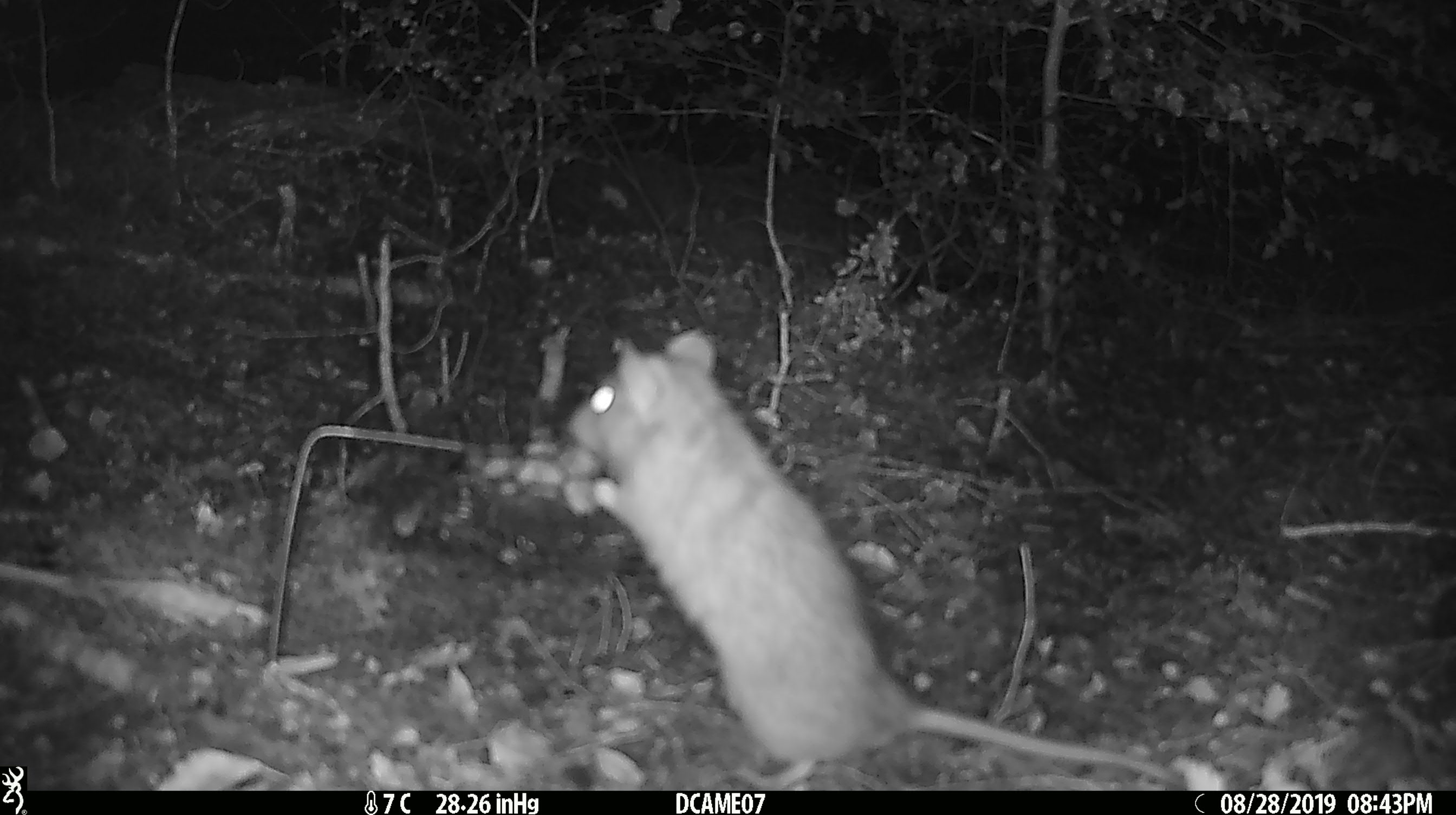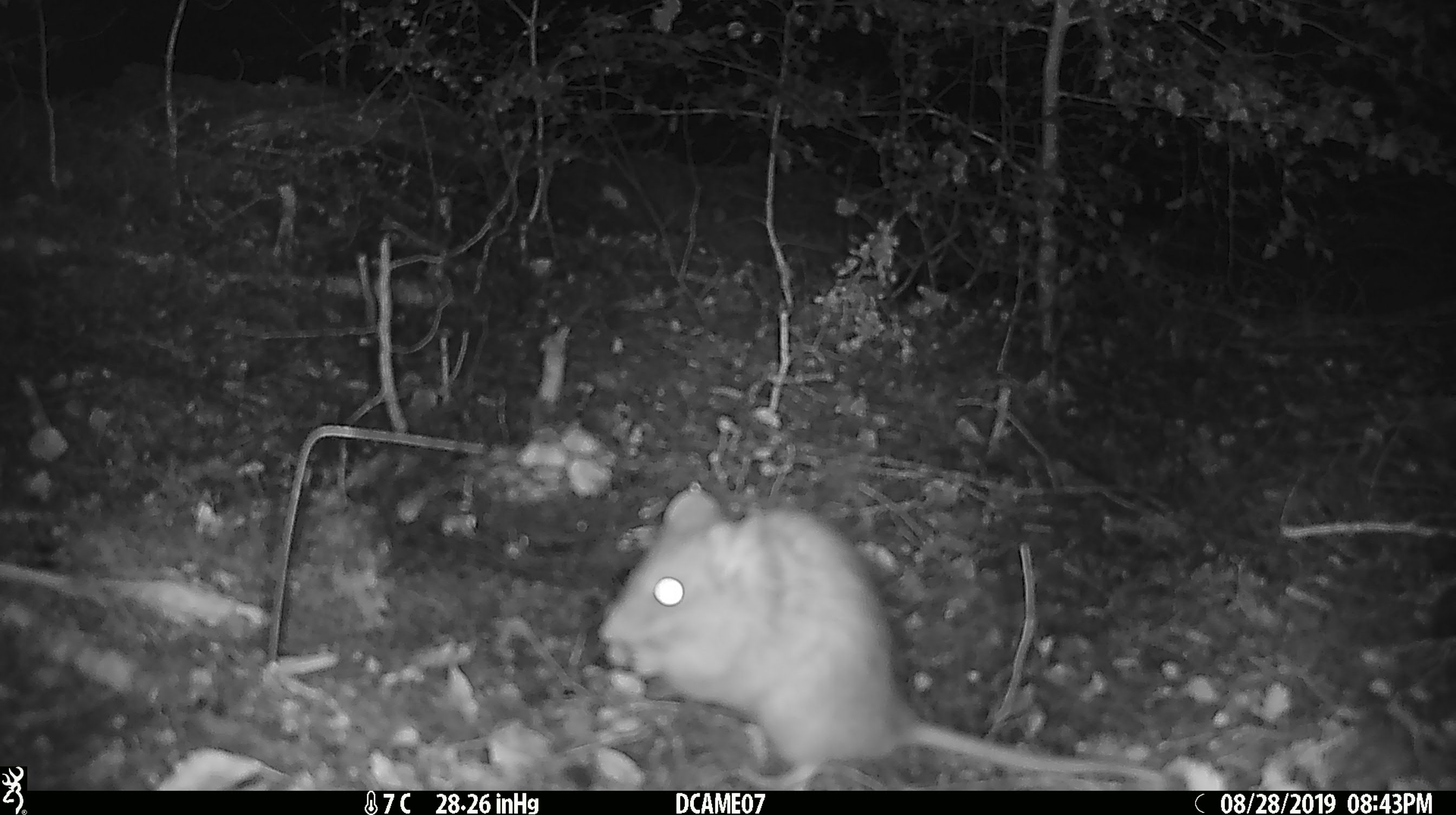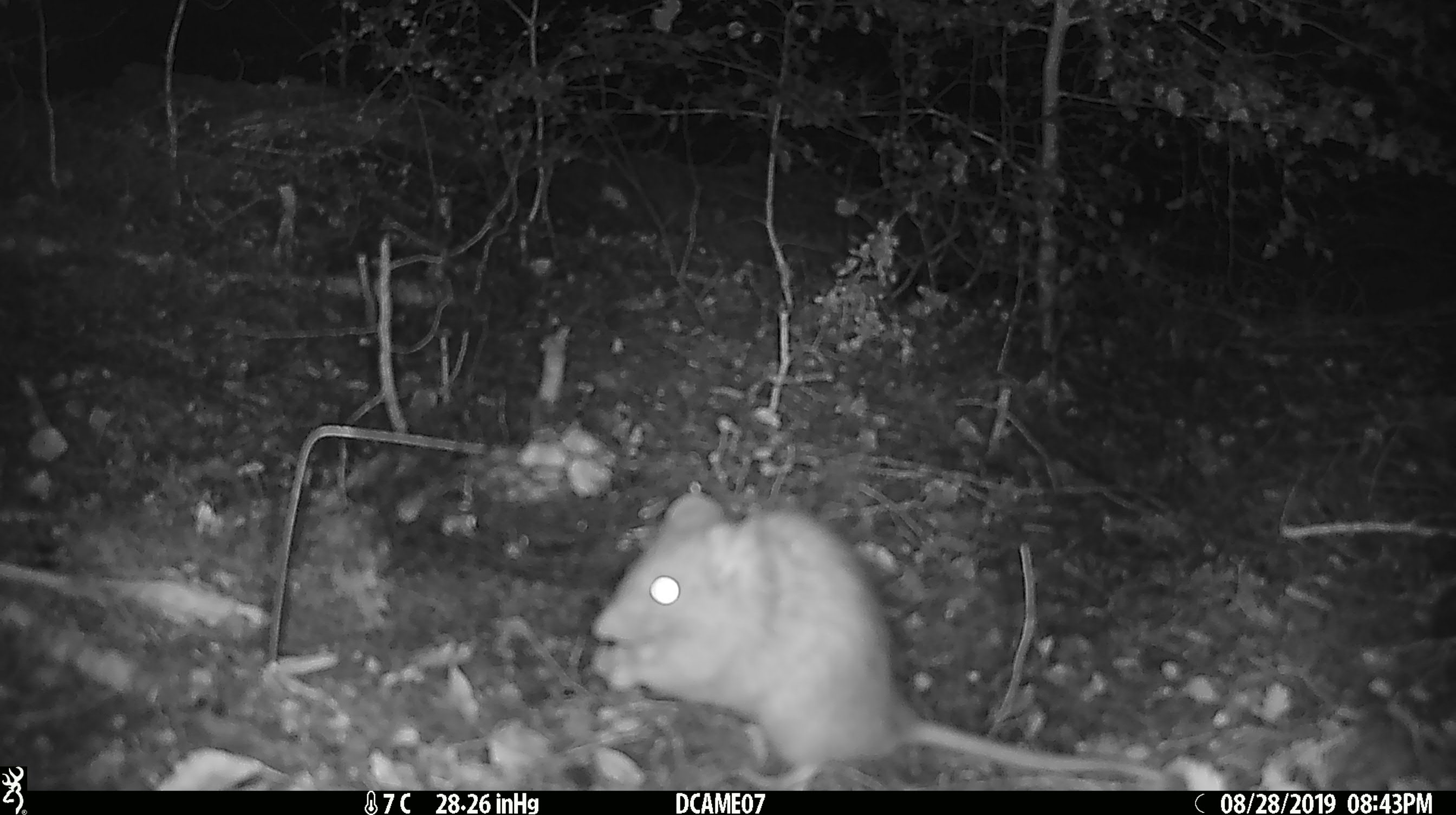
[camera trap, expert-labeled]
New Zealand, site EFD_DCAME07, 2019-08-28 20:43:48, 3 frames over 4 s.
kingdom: Animalia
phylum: Chordata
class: Mammalia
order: Rodentia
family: Muridae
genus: Rattus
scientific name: Rattus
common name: rat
Rat (Rattus).